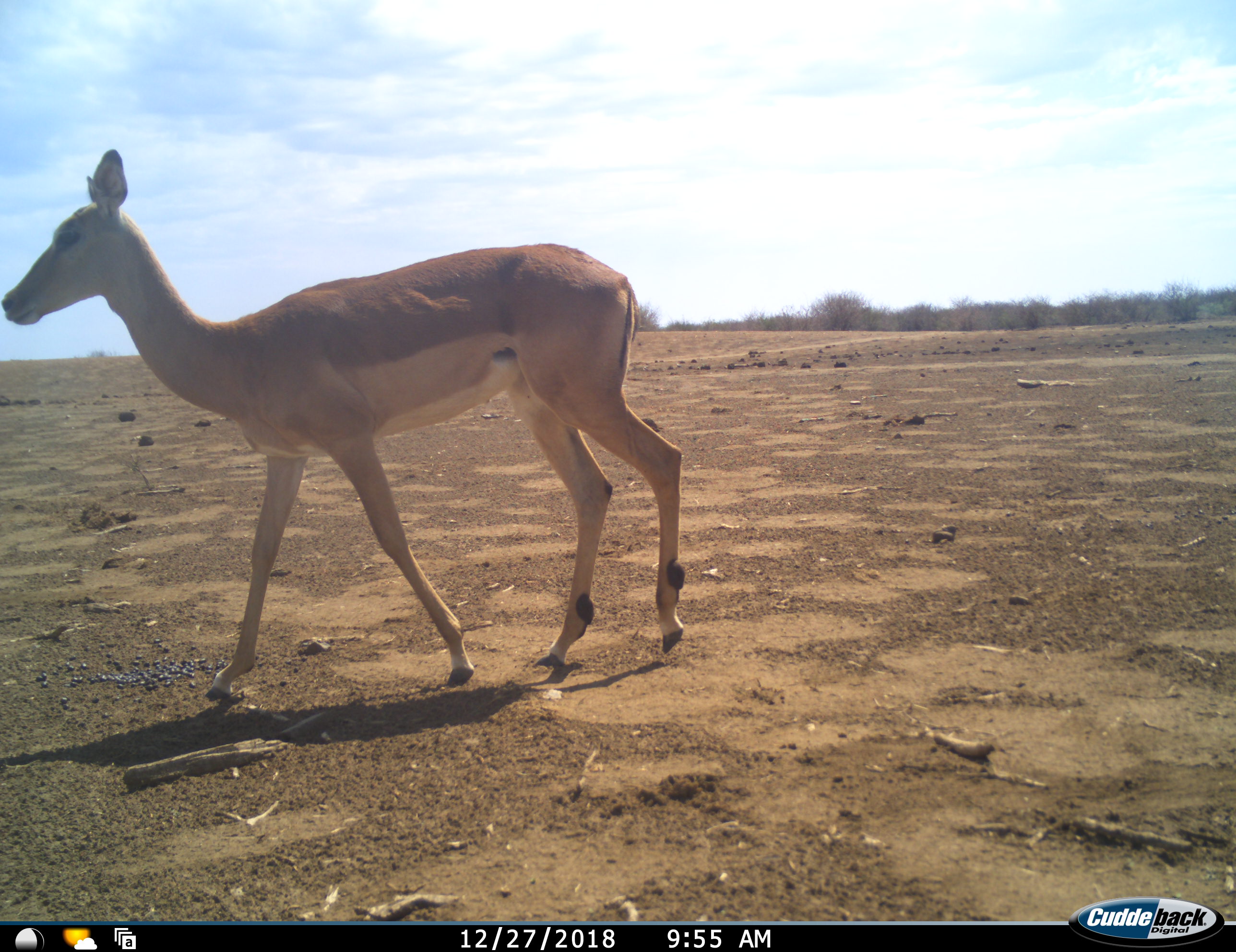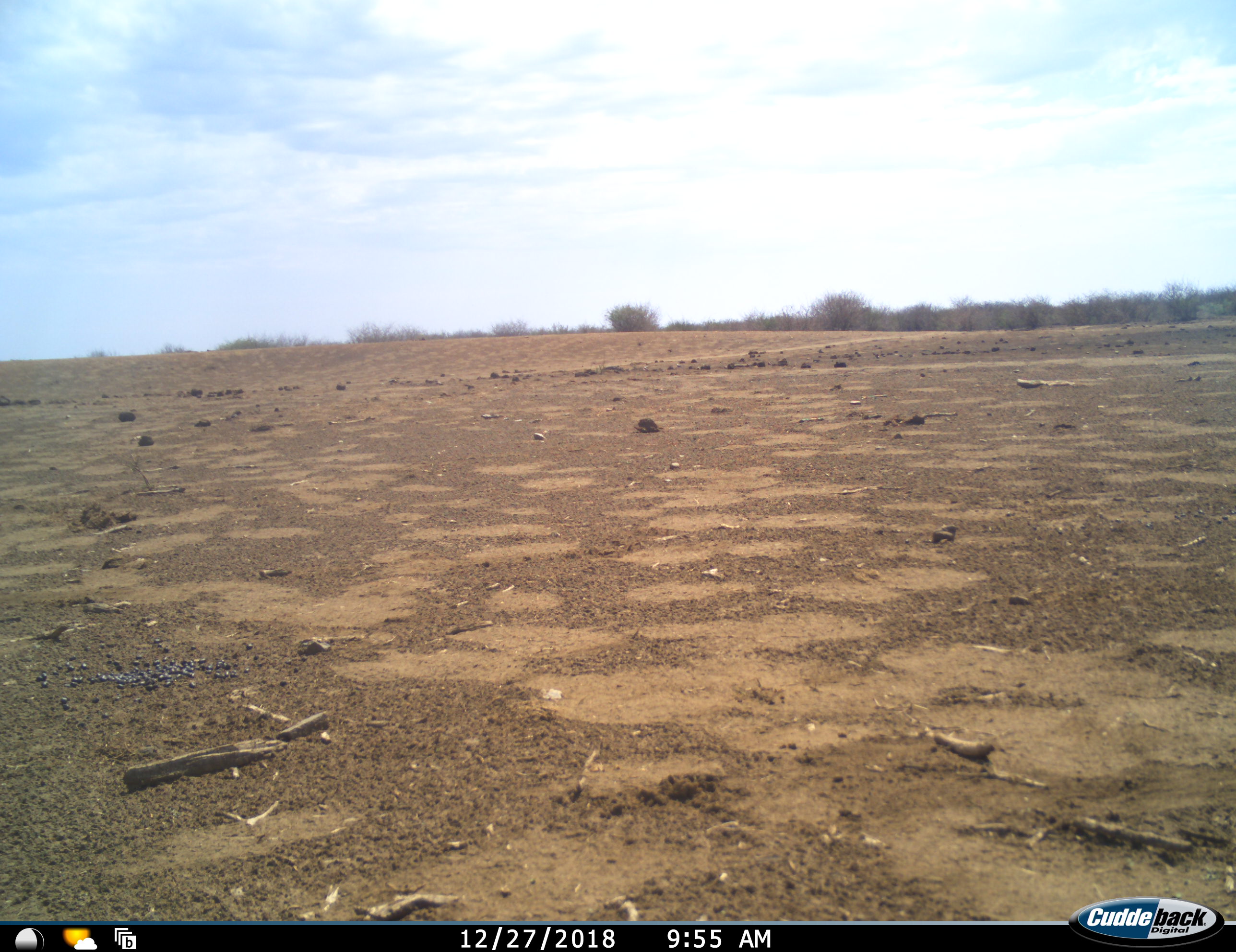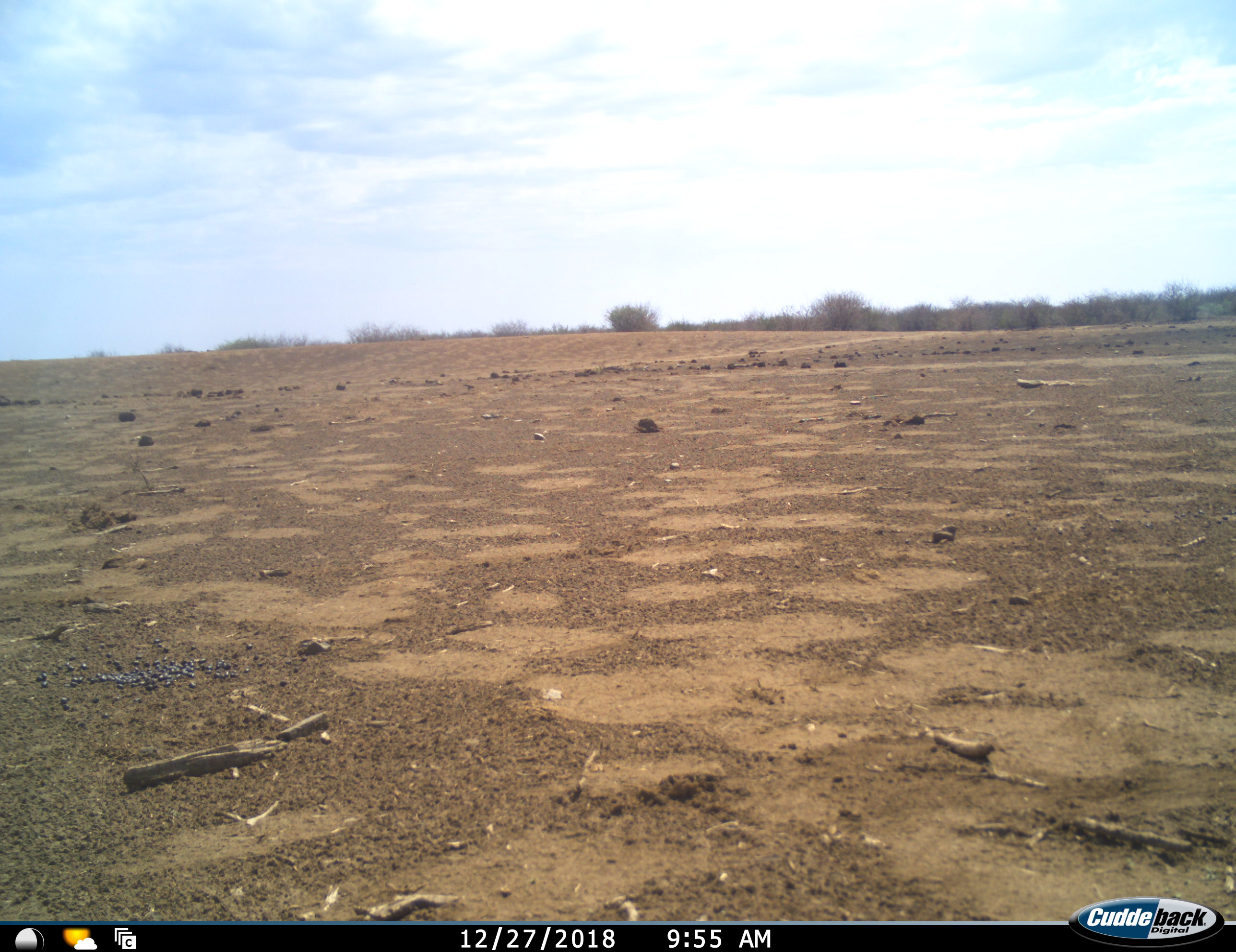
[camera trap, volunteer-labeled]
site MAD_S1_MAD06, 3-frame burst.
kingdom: Animalia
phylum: Chordata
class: Mammalia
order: Artiodactyla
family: Bovidae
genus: Aepyceros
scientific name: Aepyceros melampus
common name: impala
Impala (Aepyceros melampus), count 1. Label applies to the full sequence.